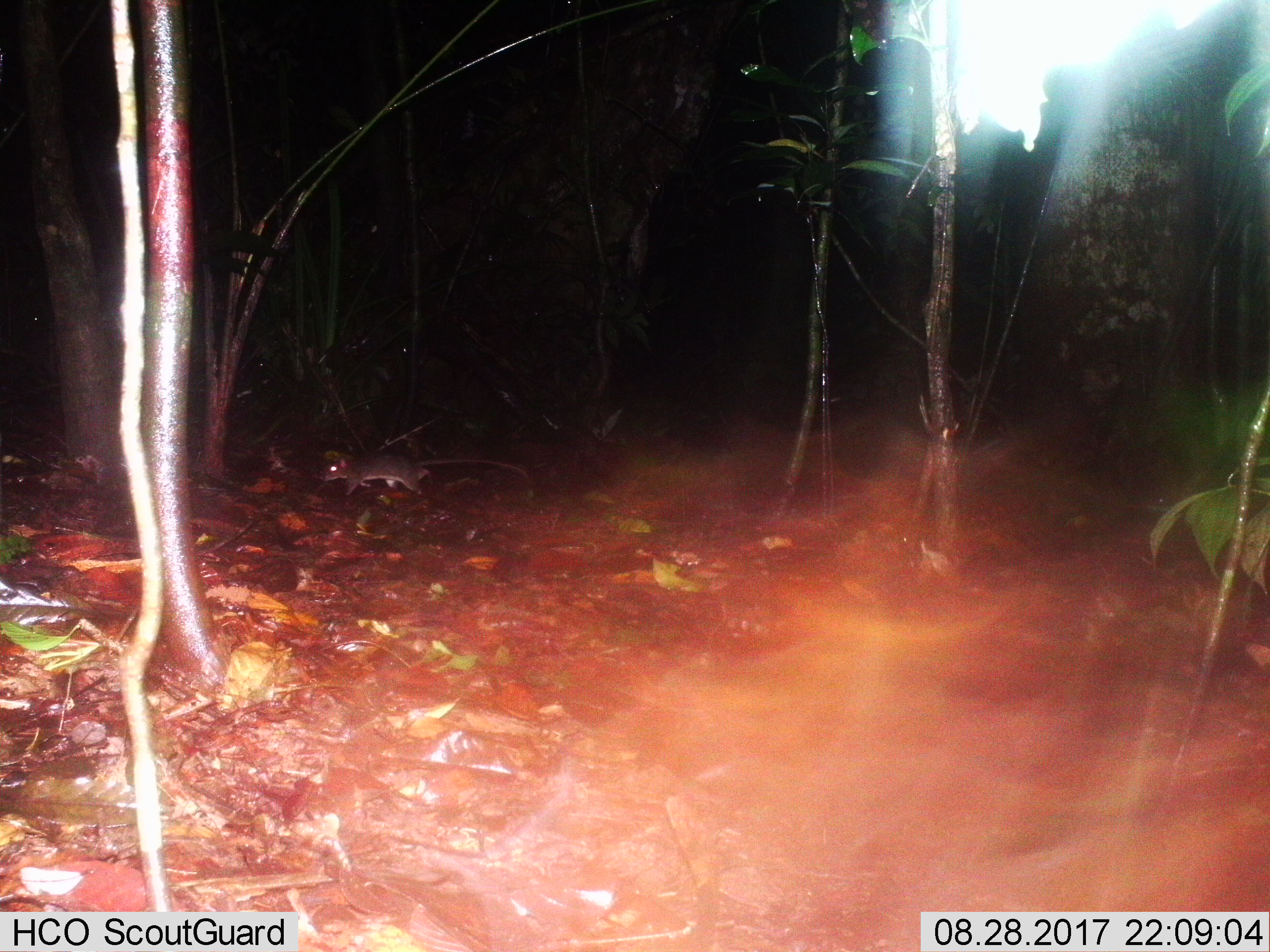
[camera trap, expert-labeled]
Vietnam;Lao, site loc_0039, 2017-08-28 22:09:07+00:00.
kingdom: Animalia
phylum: Chordata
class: Mammalia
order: Rodentia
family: Muridae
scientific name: Muridae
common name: old-world mice and rats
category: unidentified murid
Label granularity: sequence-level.